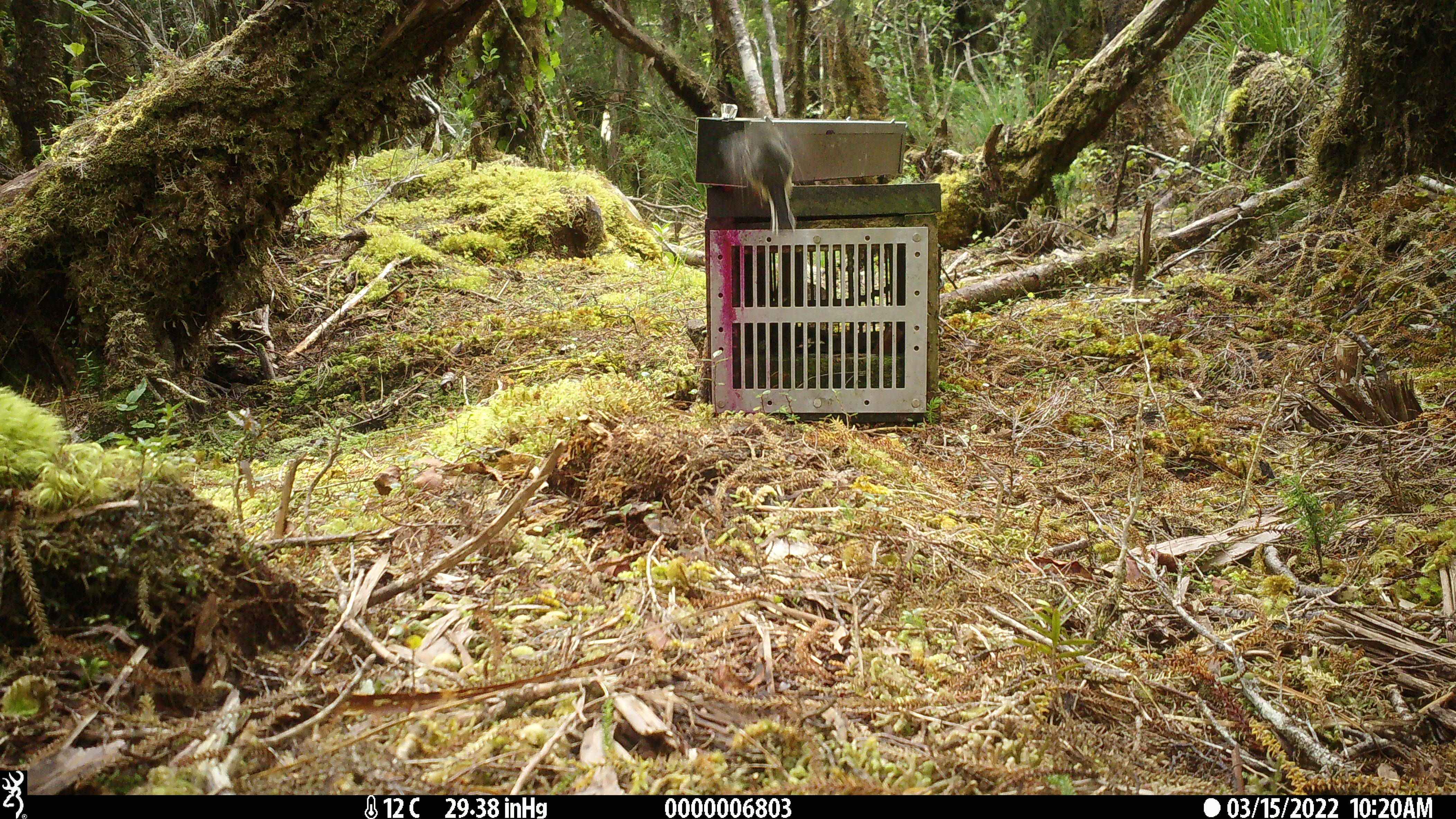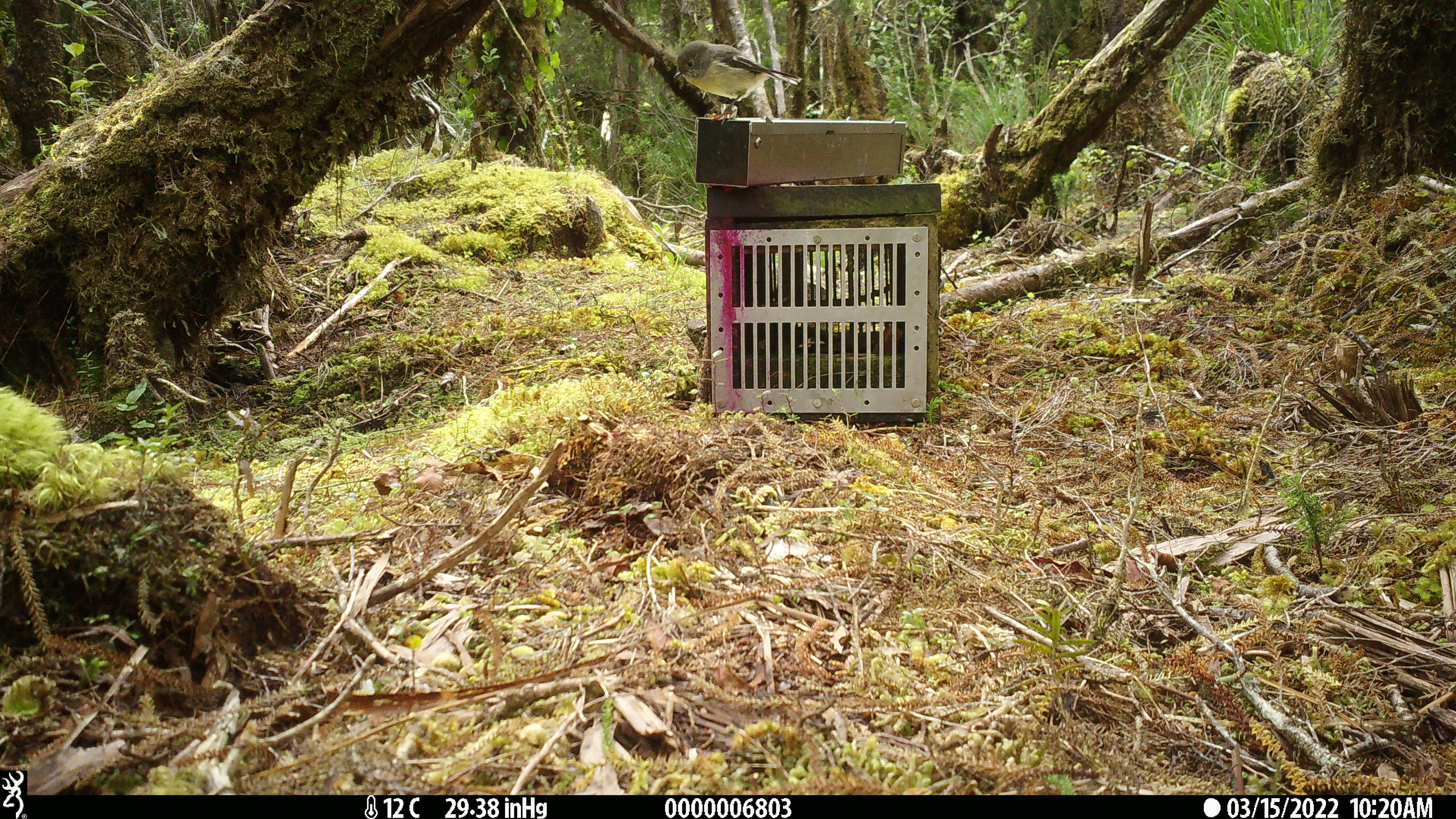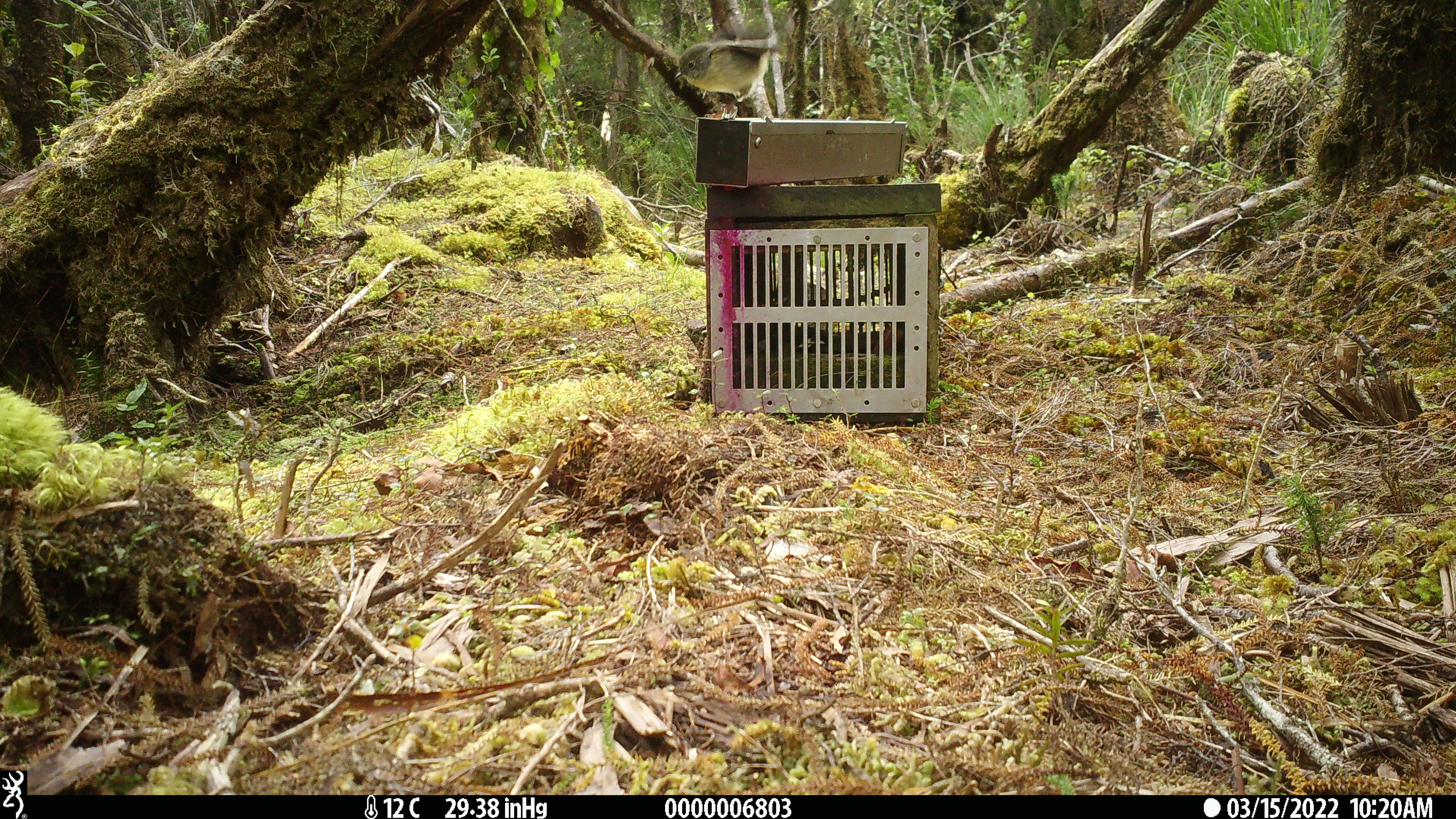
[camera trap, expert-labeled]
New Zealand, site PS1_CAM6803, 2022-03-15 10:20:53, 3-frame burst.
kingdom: Animalia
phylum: Chordata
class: Aves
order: Passeriformes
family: Petroicidae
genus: Petroica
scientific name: Petroica macrocephala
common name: tomtit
Tomtit (Petroica macrocephala).